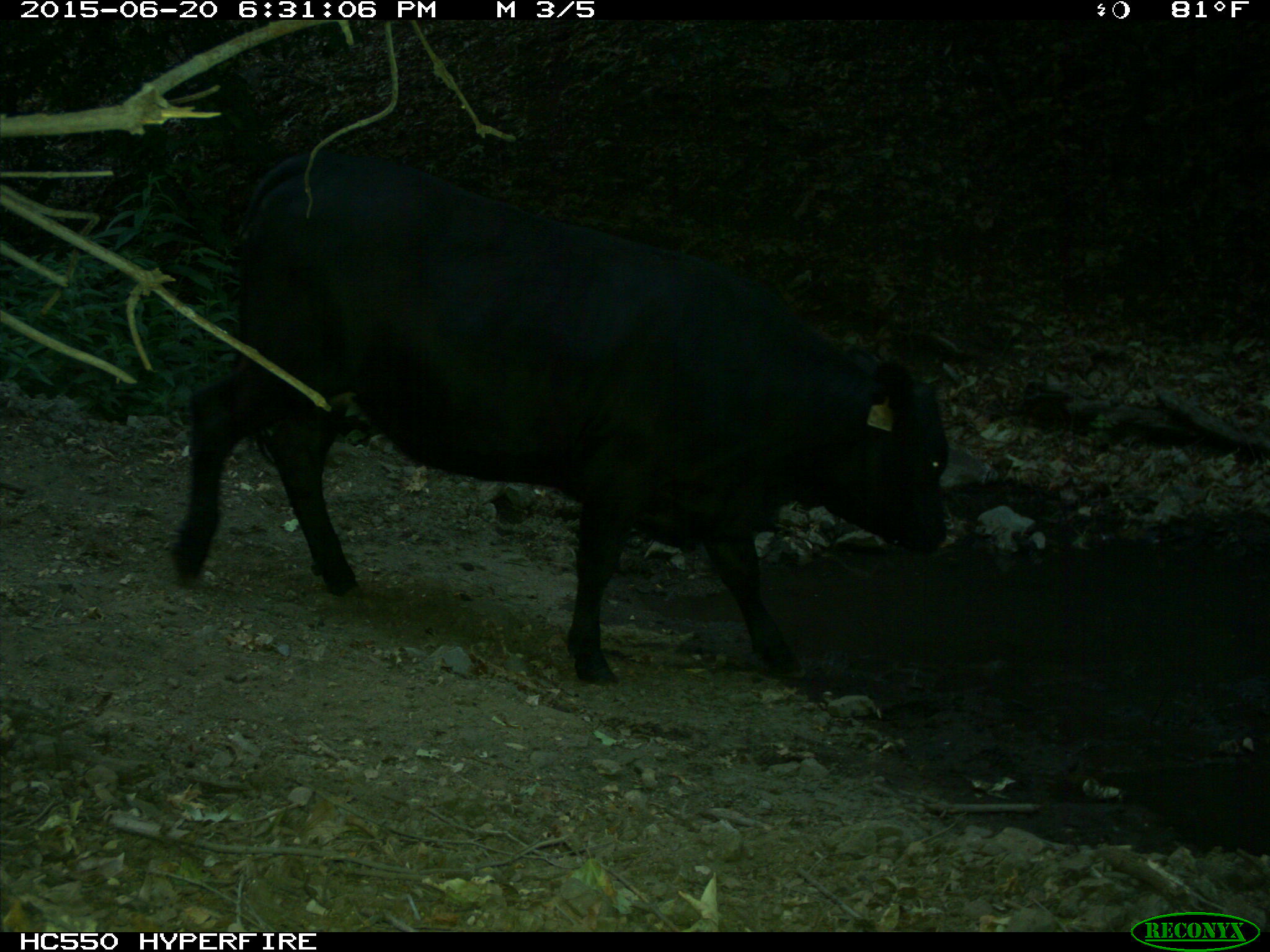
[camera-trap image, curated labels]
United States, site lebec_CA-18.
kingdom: Animalia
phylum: Chordata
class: Mammalia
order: Artiodactyla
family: Bovidae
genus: Bos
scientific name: Bos taurus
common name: domestic cow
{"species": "Bos taurus (domestic cow)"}